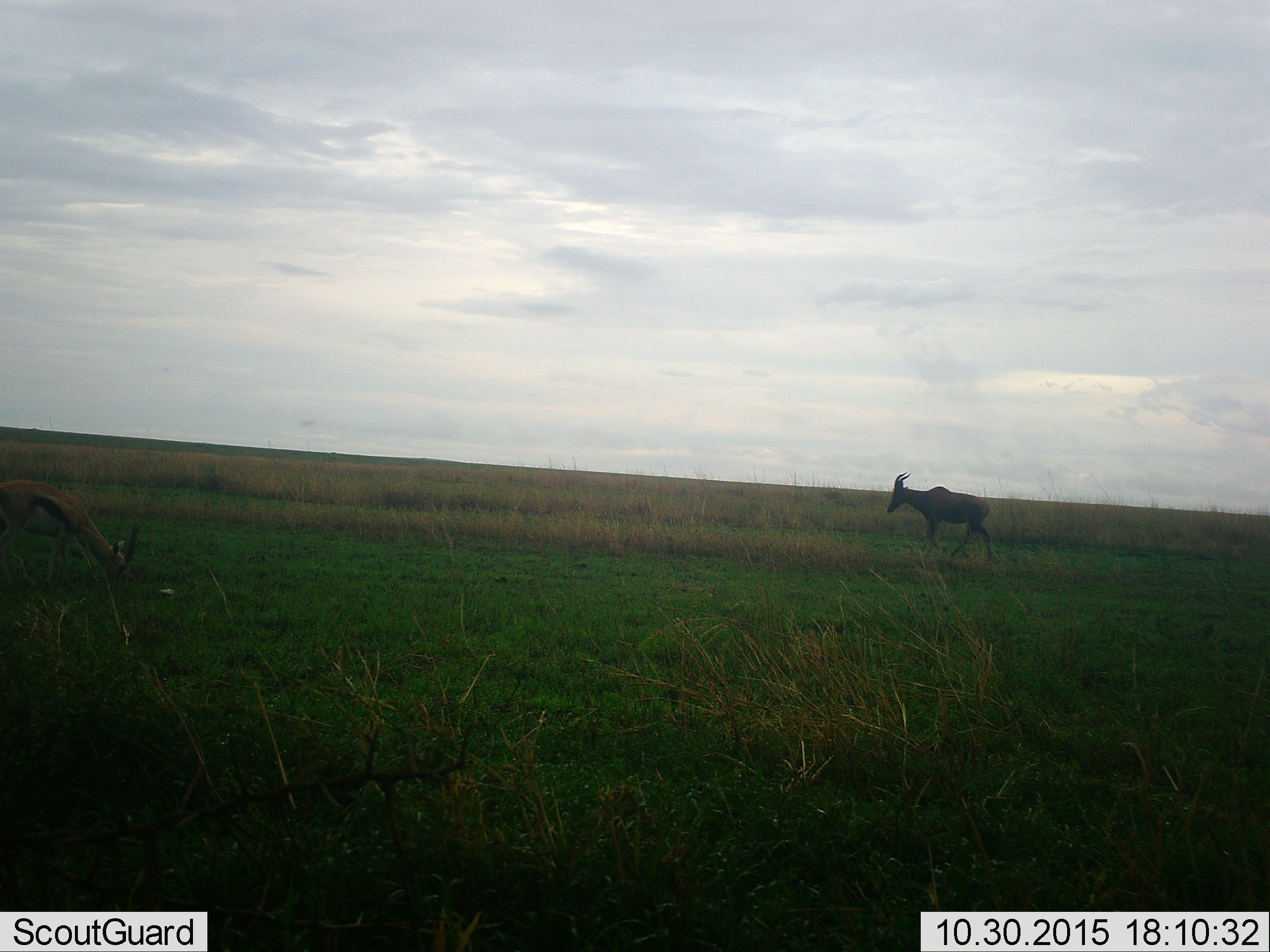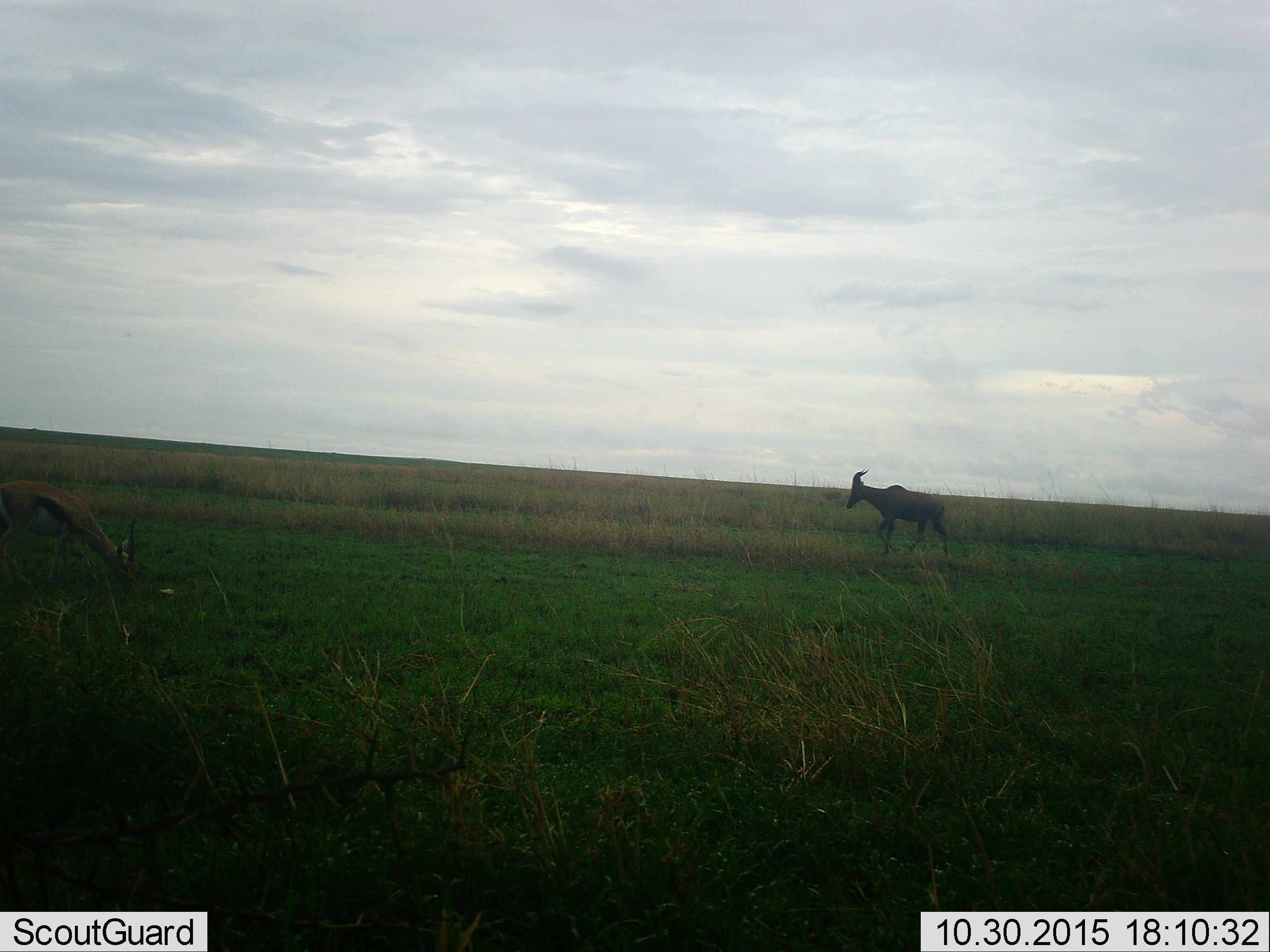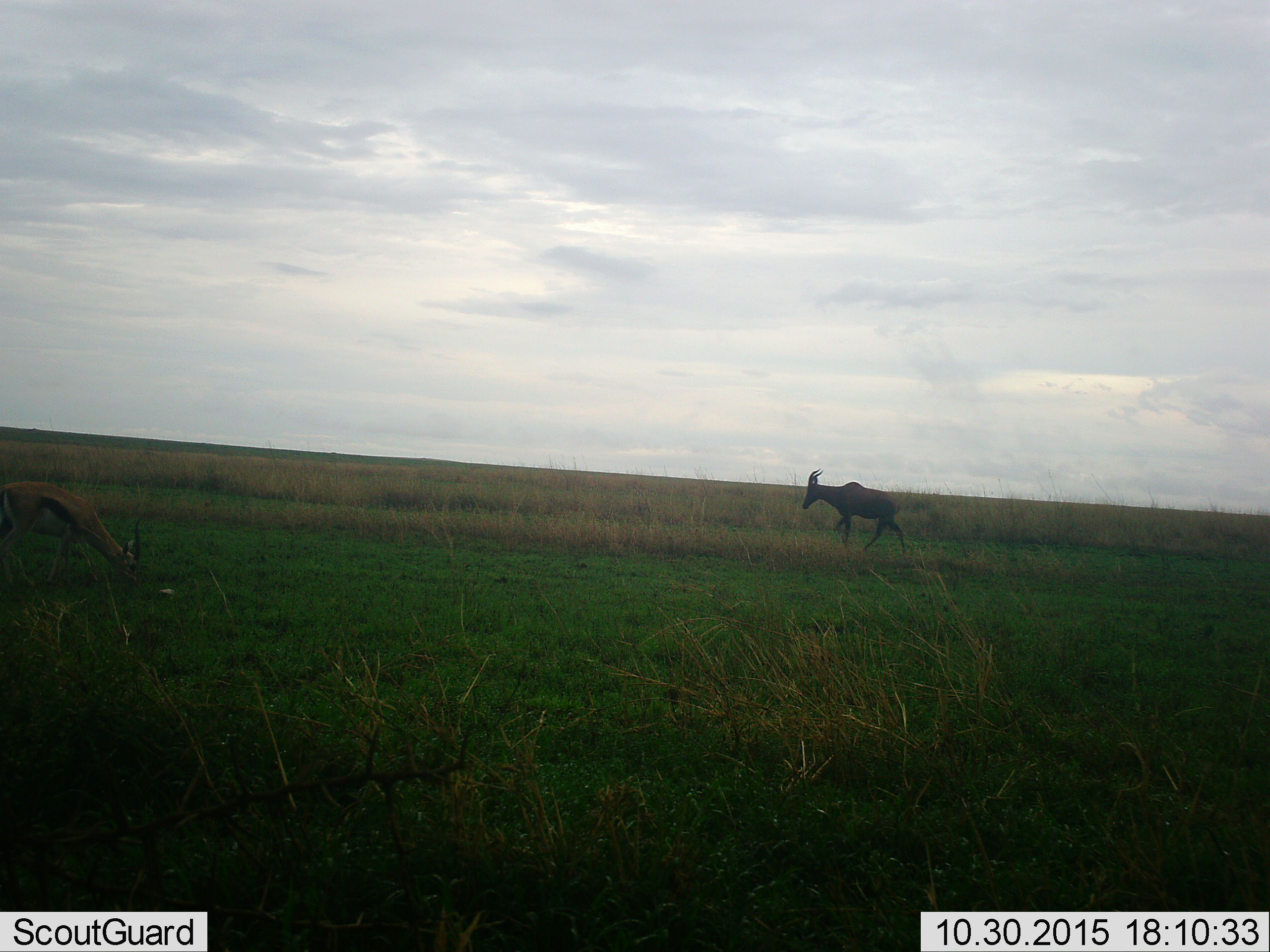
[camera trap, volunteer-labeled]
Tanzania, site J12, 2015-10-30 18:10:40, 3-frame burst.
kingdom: Animalia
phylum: Chordata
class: Mammalia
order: Artiodactyla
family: Bovidae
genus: Alcelaphus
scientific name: Alcelaphus buselaphus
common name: hartebeest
Hartebeest (Alcelaphus buselaphus), count 1. Behavior (volunteer vote fractions): standing 25%, resting 0%, moving 75%, interacting 0%. Young present (vote fraction): 0%. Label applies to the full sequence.